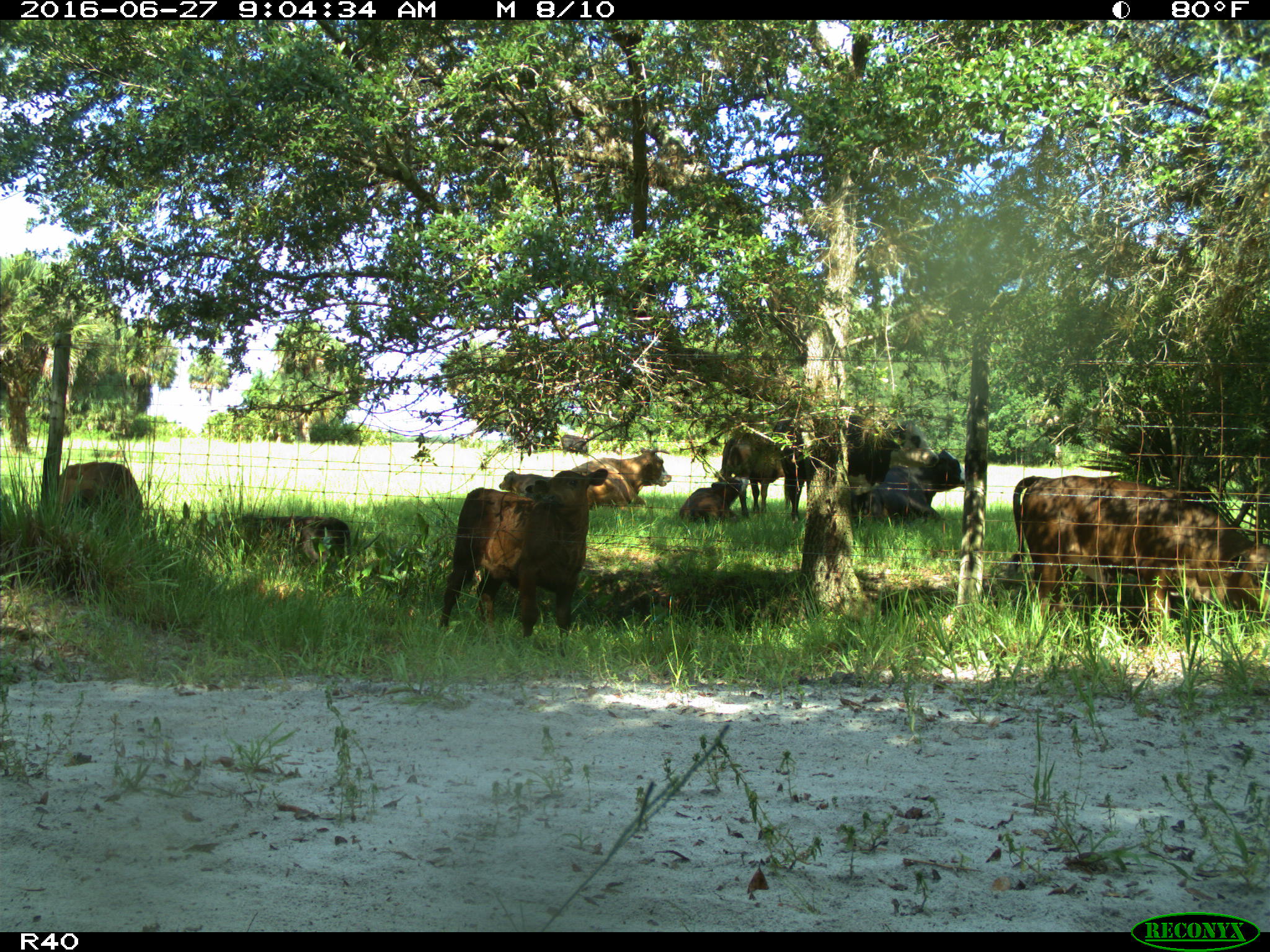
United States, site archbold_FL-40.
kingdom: Animalia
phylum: Chordata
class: Mammalia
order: Artiodactyla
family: Bovidae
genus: Bos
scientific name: Bos taurus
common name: domestic cow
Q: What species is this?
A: Bos taurus (domestic cow).